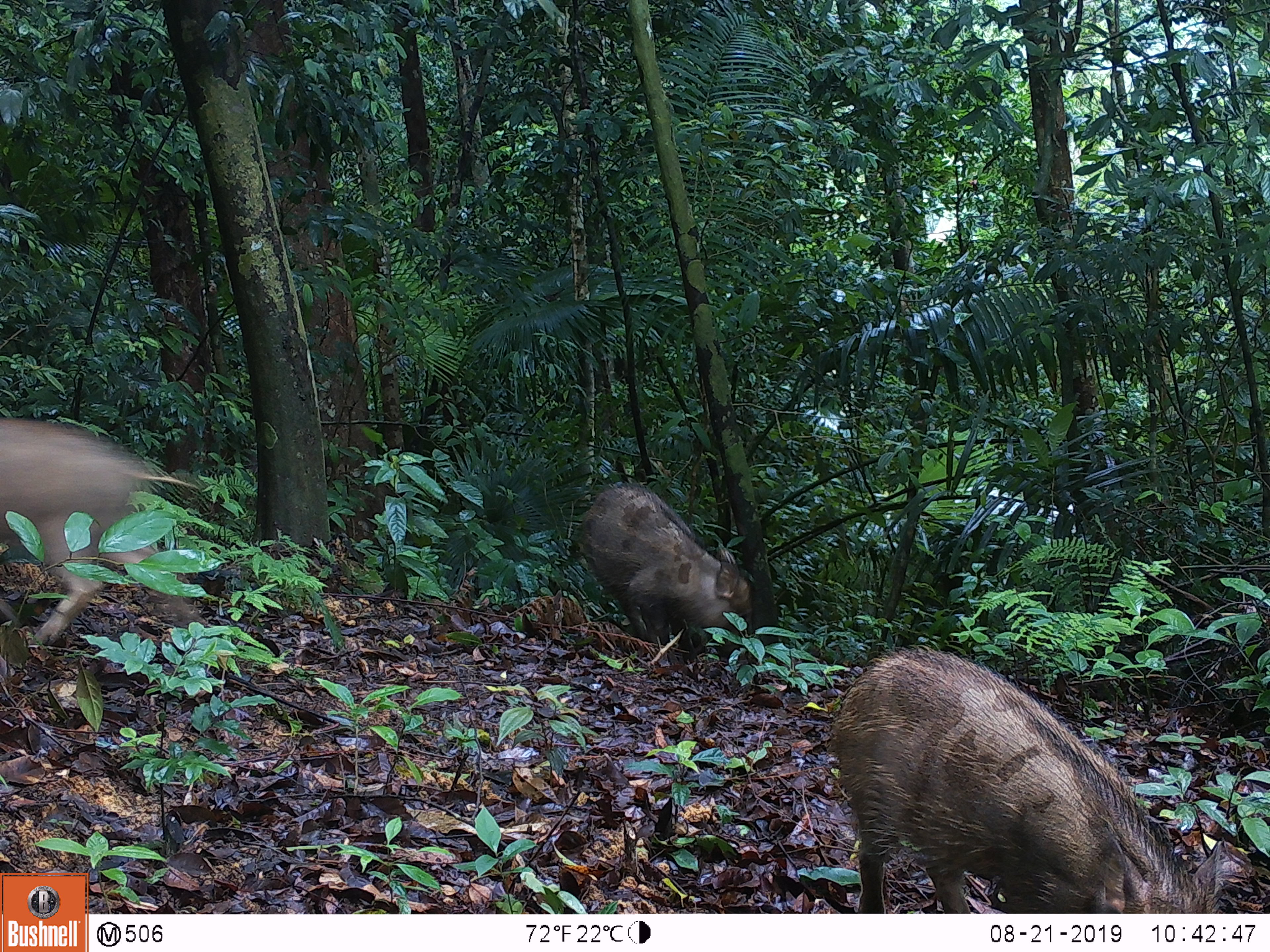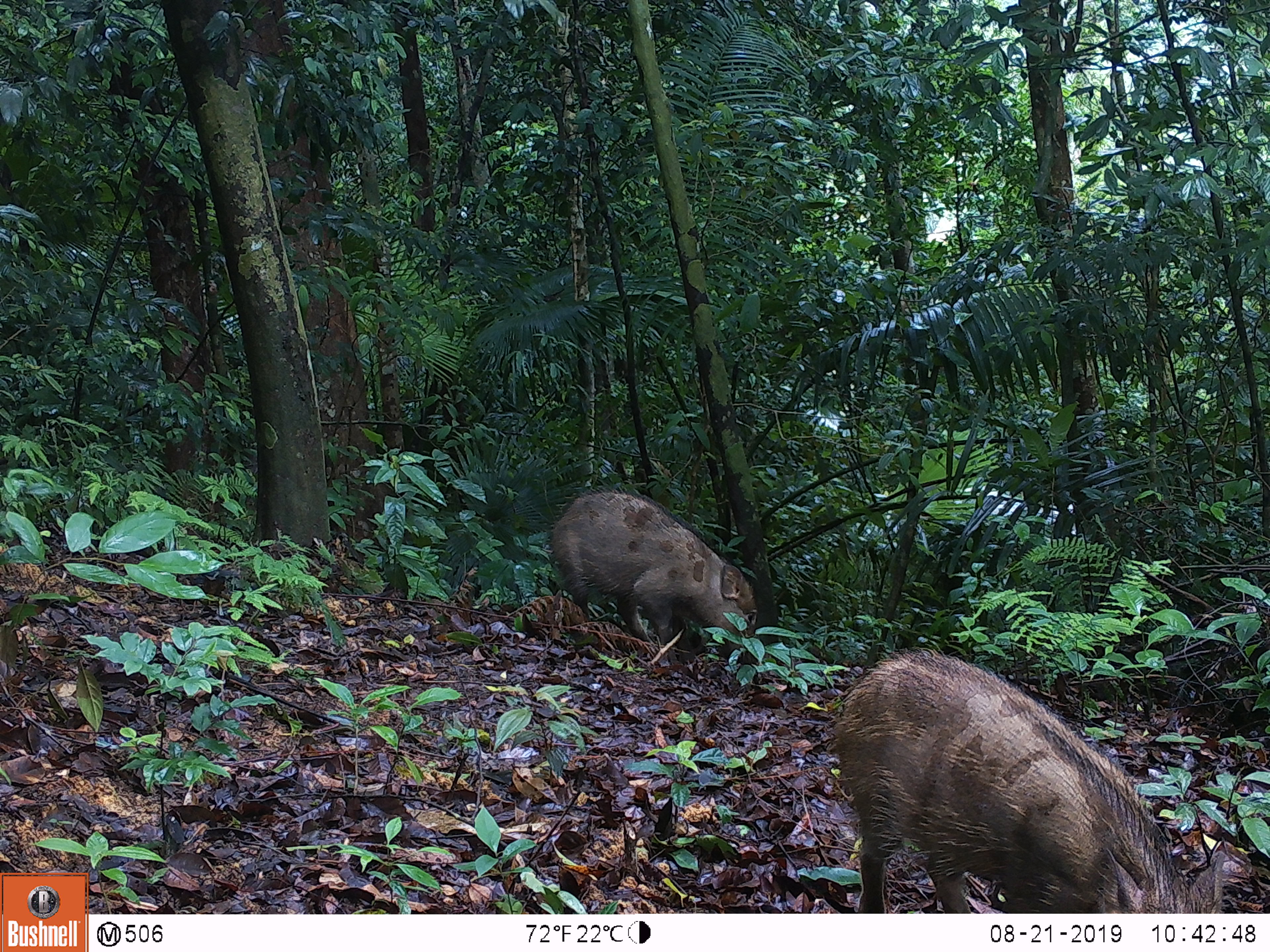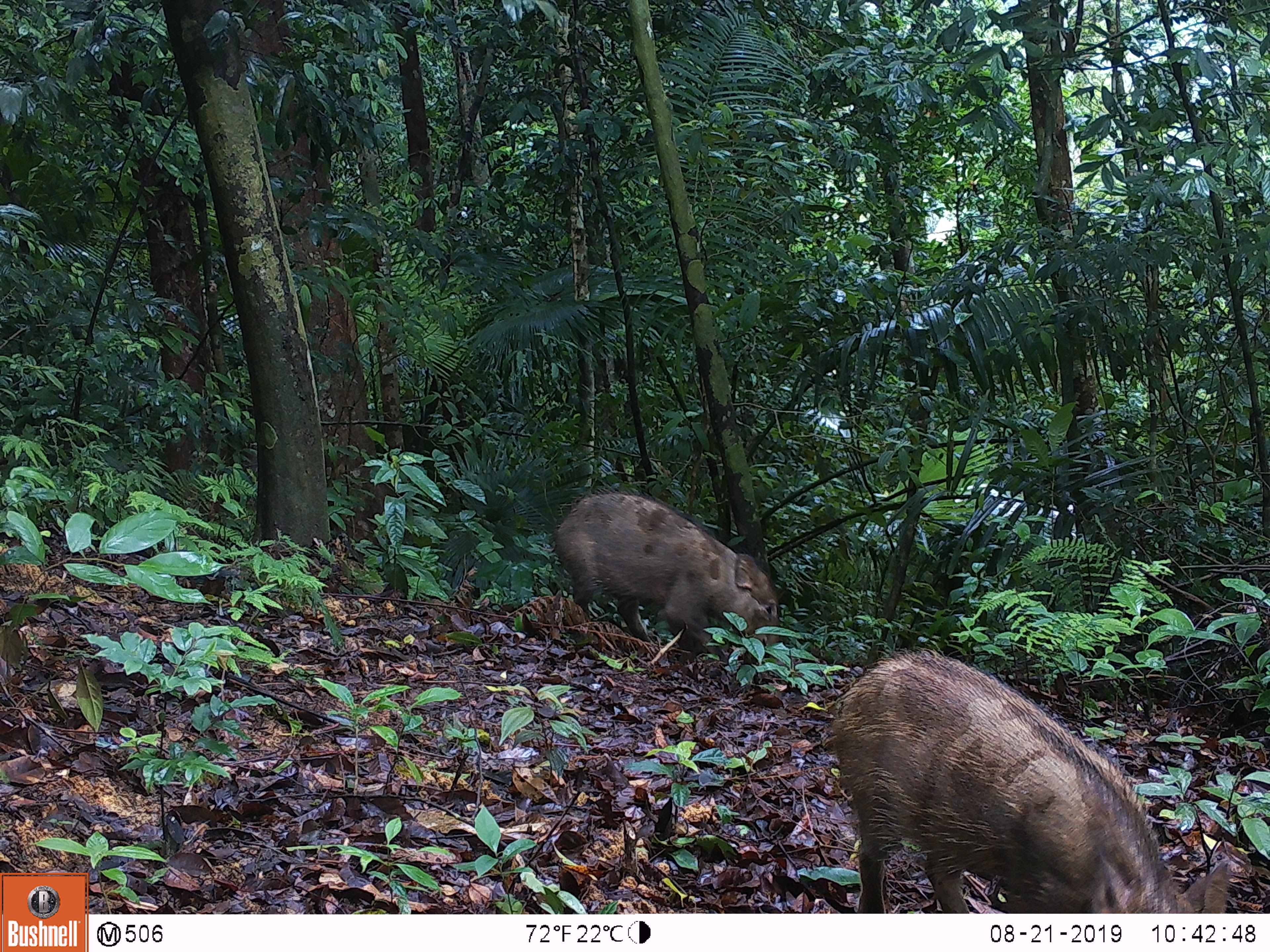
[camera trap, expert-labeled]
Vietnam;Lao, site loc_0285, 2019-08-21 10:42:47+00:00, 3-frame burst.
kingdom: Animalia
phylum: Chordata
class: Mammalia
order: Artiodactyla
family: Suidae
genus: Sus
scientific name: Sus scrofa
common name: eurasian wild pig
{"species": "eurasian wild pig (Sus scrofa)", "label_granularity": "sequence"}